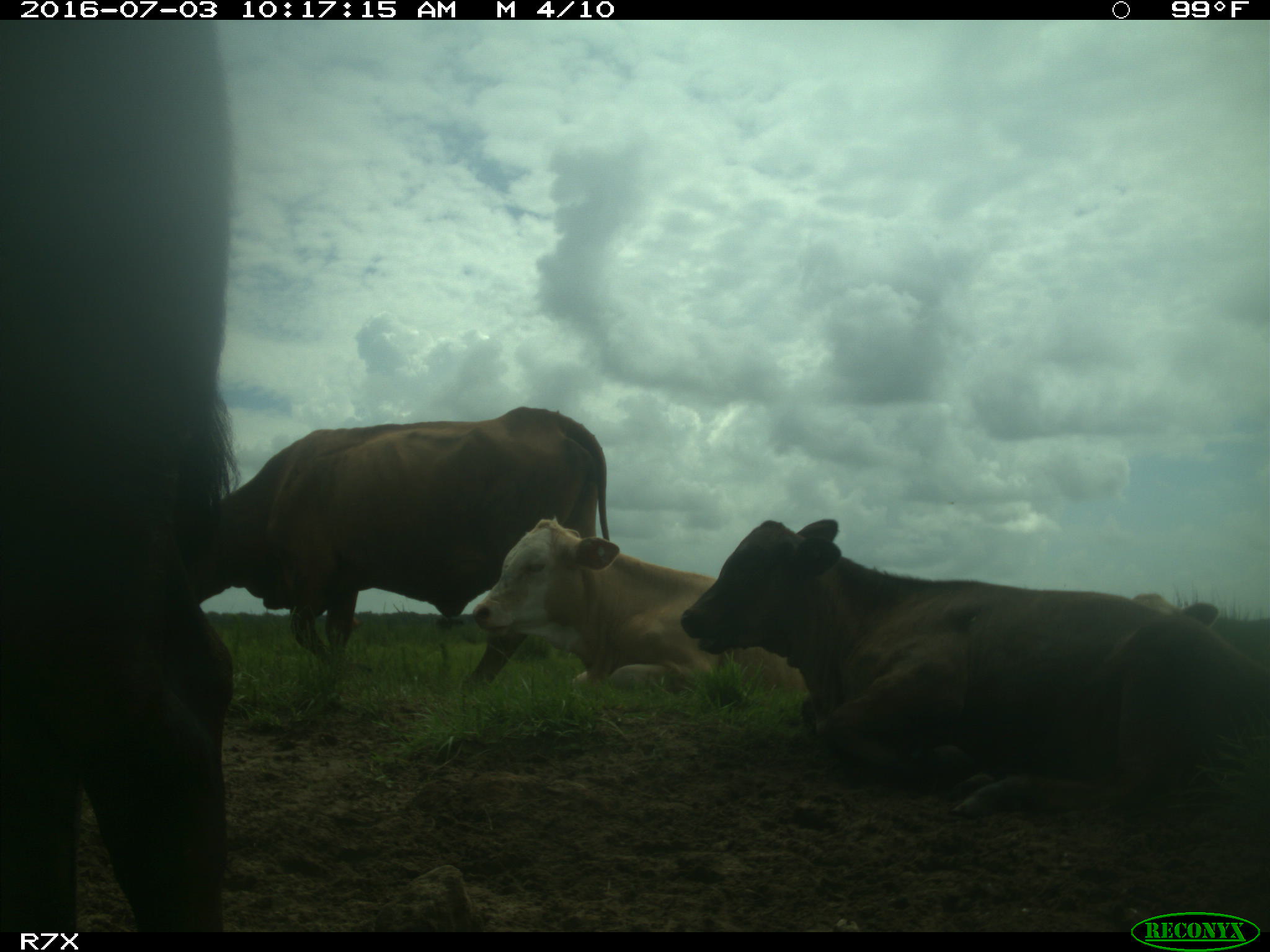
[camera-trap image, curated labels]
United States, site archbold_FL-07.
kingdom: Animalia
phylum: Chordata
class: Mammalia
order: Artiodactyla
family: Bovidae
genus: Bos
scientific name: Bos taurus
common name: domestic cow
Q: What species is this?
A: Bos taurus (domestic cow).